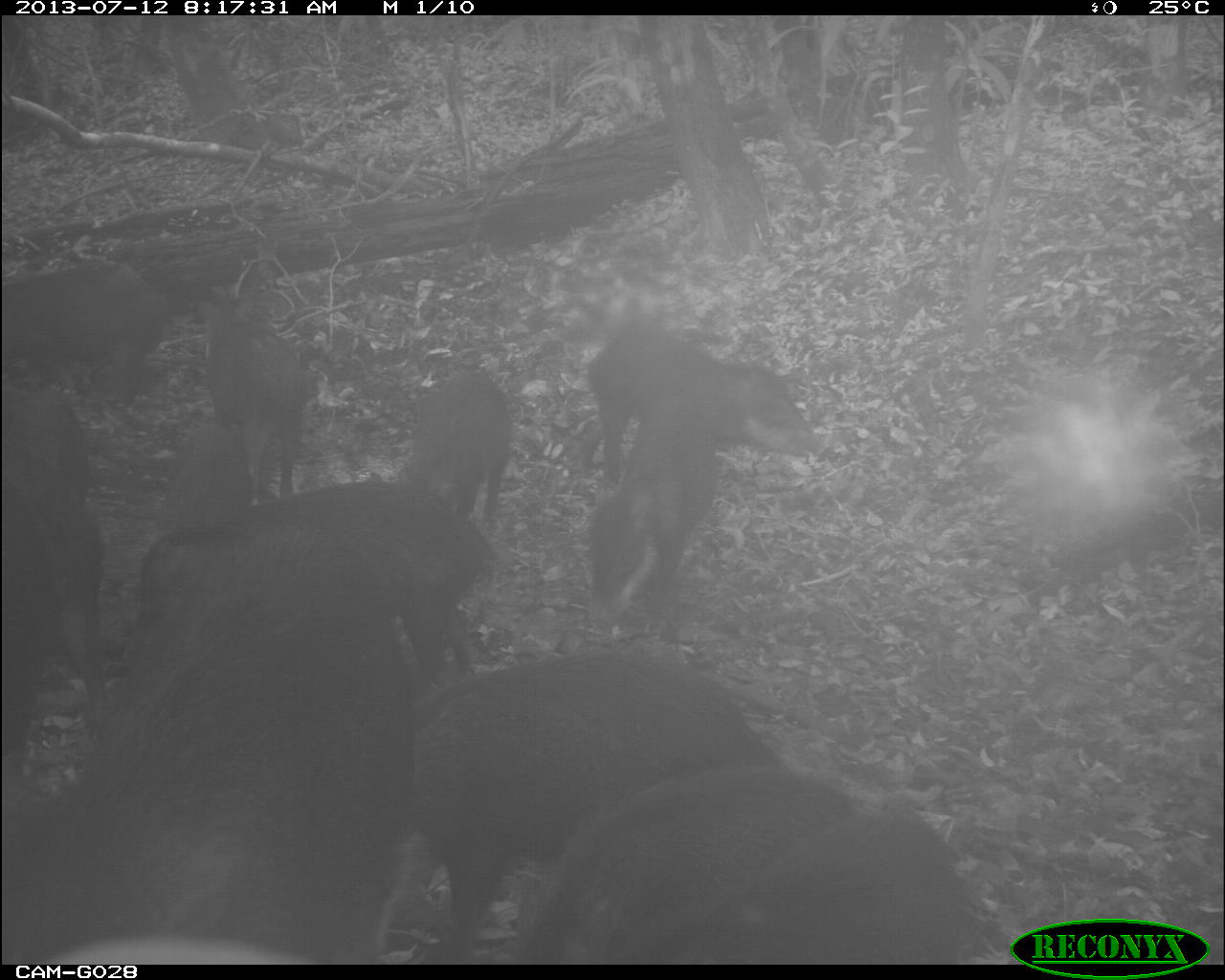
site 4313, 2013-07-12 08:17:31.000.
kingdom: Animalia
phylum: Chordata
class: Mammalia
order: Artiodactyla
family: Tayassuidae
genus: Tayassu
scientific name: Tayassu pecari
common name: white-lipped peccary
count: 25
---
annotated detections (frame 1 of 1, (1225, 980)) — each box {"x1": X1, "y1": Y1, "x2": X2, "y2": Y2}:
tayassu pecari: {"x1": 4, "y1": 568, "x2": 440, "y2": 957}; {"x1": 387, "y1": 651, "x2": 797, "y2": 960}; {"x1": 505, "y1": 760, "x2": 1001, "y2": 963}; {"x1": 115, "y1": 473, "x2": 497, "y2": 691}; {"x1": 570, "y1": 323, "x2": 823, "y2": 484}; {"x1": 0, "y1": 521, "x2": 109, "y2": 822}; {"x1": 583, "y1": 386, "x2": 720, "y2": 613}; {"x1": 0, "y1": 258, "x2": 165, "y2": 410}; {"x1": 0, "y1": 395, "x2": 95, "y2": 646}; {"x1": 197, "y1": 307, "x2": 303, "y2": 501}; {"x1": 395, "y1": 368, "x2": 513, "y2": 533}; {"x1": 163, "y1": 428, "x2": 265, "y2": 558}